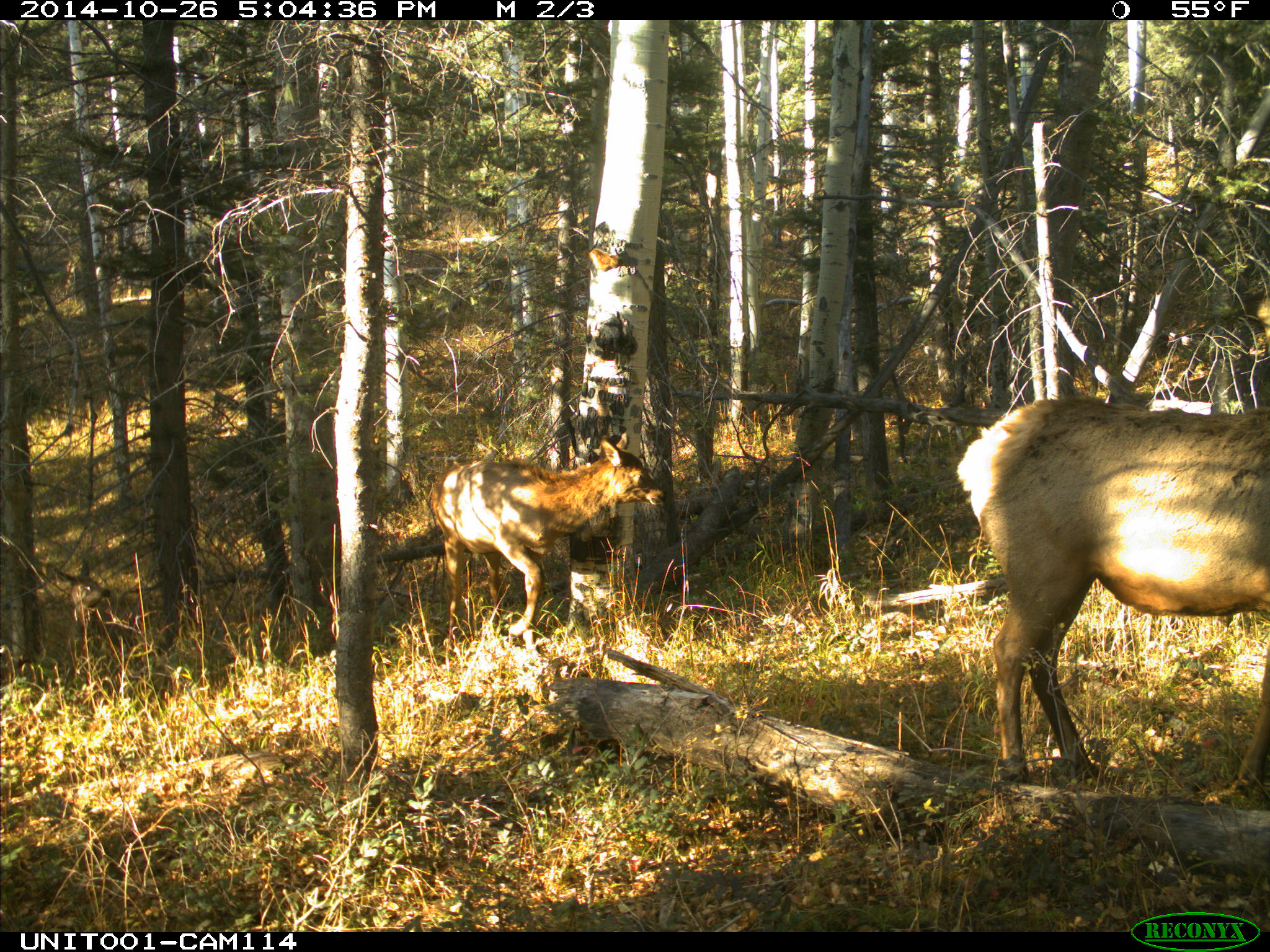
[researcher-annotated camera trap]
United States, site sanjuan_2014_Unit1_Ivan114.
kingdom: Animalia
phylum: Chordata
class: Mammalia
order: Artiodactyla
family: Cervidae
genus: Cervus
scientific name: Cervus elaphus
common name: red deer